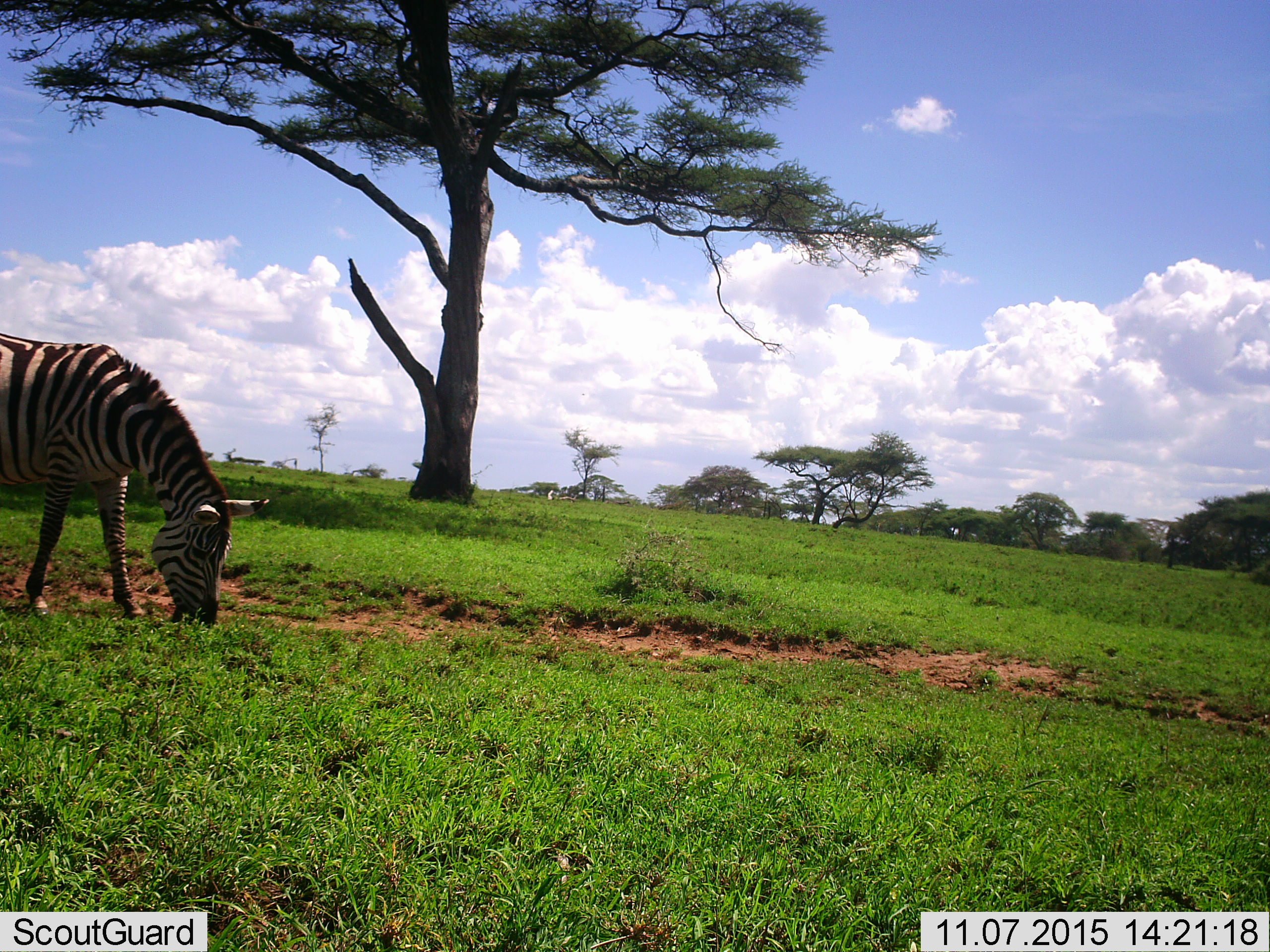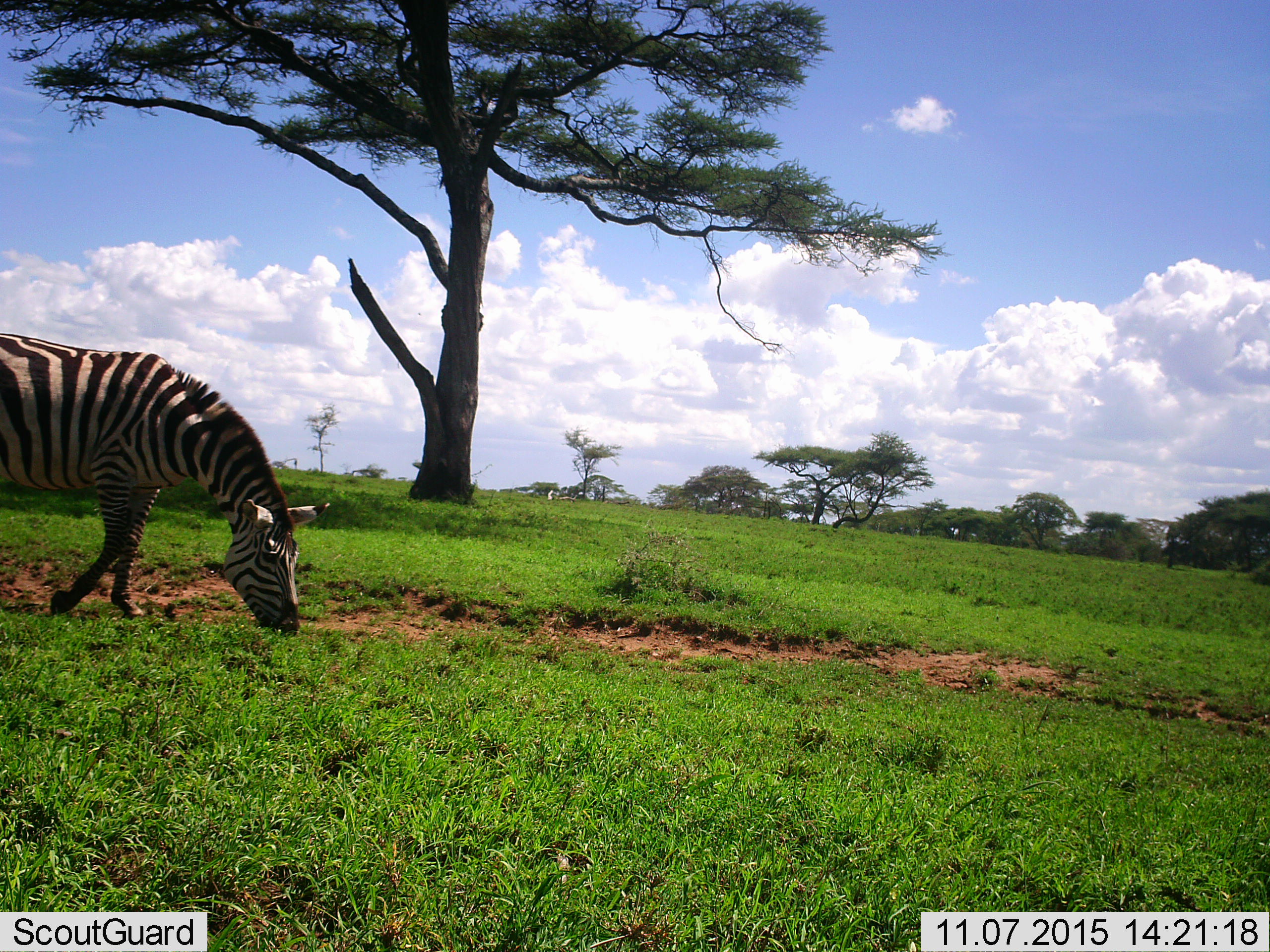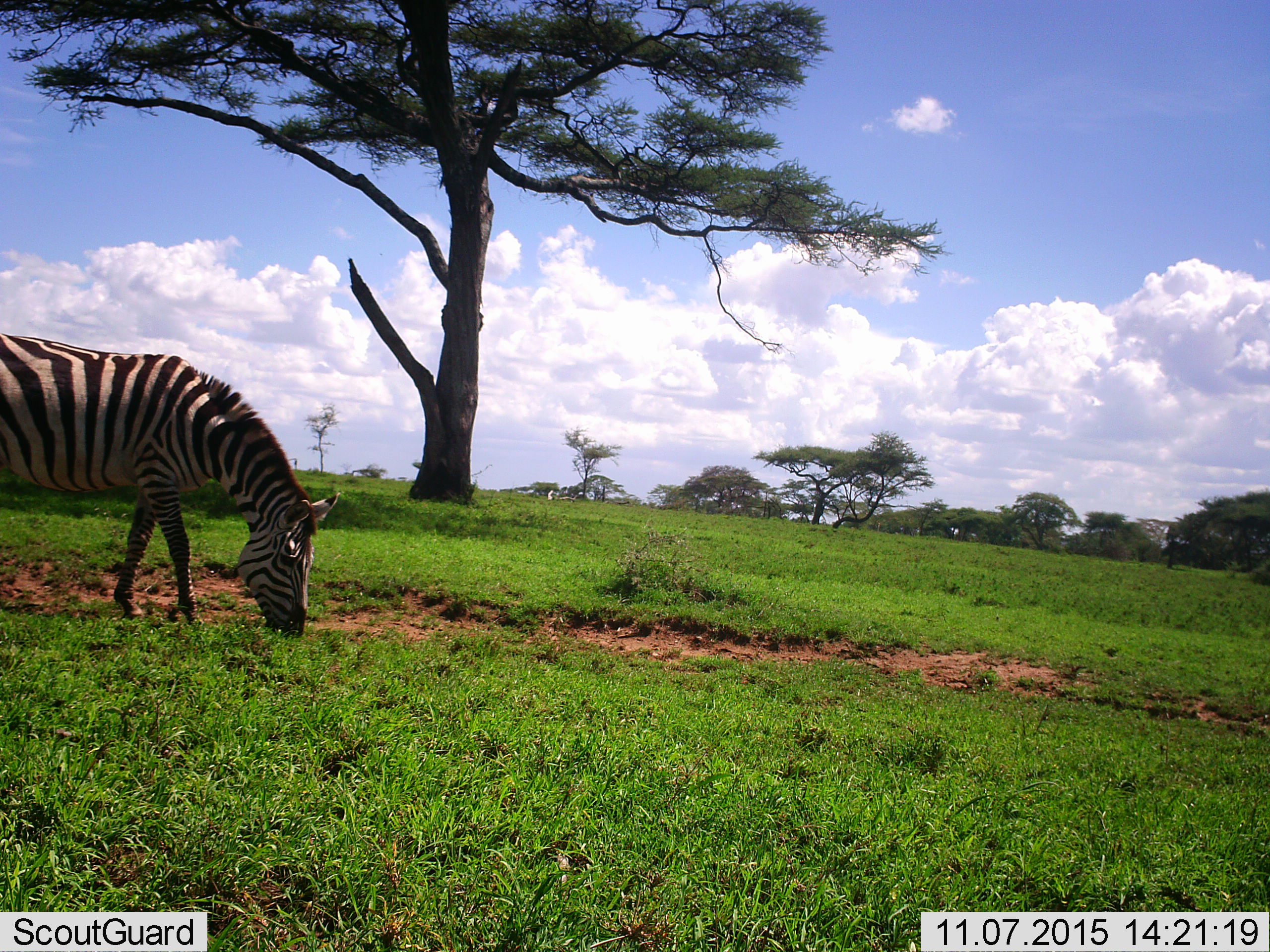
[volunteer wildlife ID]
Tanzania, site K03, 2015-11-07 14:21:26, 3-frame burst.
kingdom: Animalia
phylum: Chordata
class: Mammalia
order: Perissodactyla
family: Equidae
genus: Equus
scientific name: Equus quagga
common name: plains zebra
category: zebra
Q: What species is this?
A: Zebra (plains zebra) (Equus quagga).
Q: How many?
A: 1.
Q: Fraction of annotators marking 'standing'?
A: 0%.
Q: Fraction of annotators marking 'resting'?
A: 0%.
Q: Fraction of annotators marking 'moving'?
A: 33%.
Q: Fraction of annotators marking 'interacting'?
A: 0%.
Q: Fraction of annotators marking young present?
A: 0%.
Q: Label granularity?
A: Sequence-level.